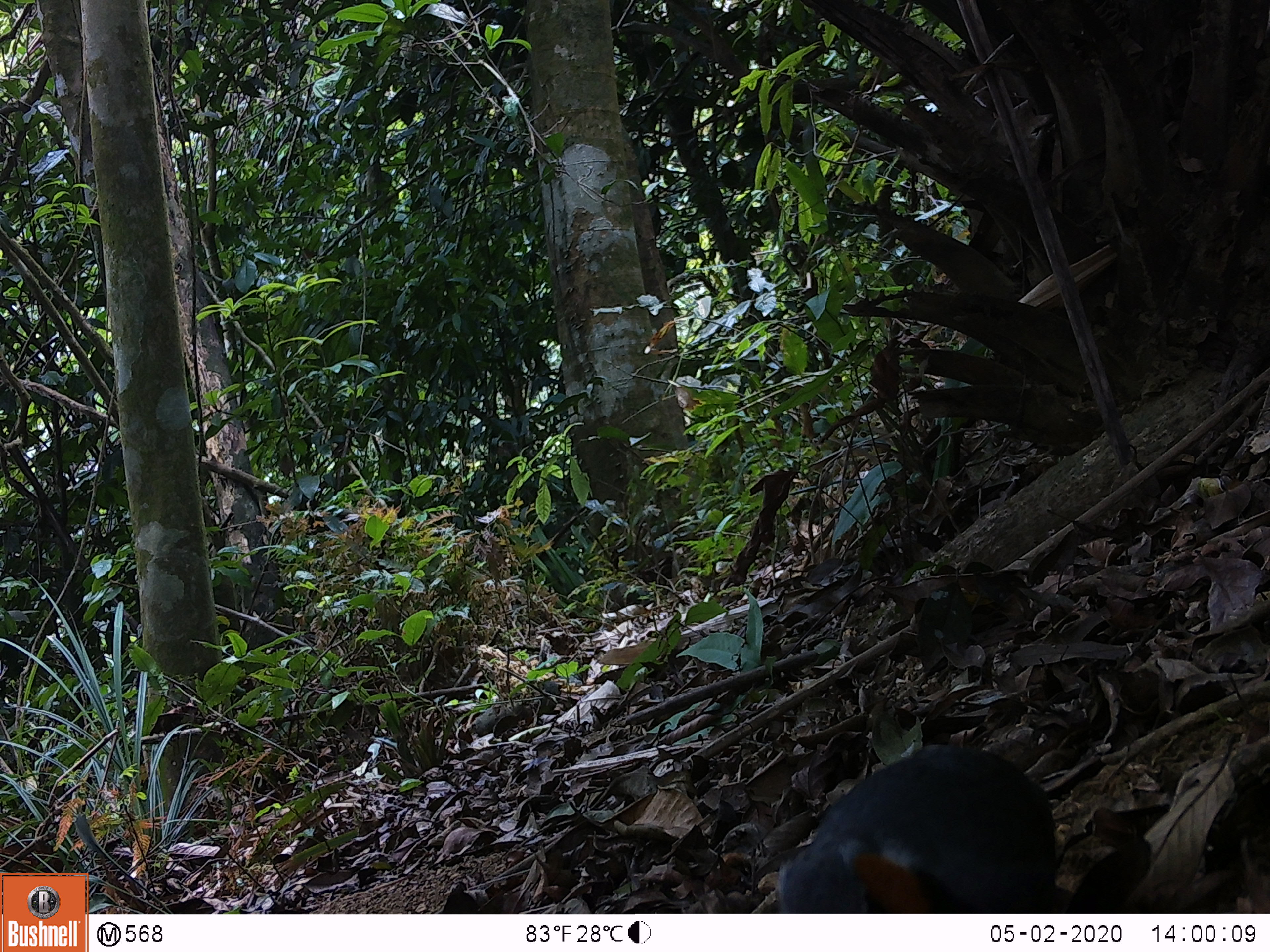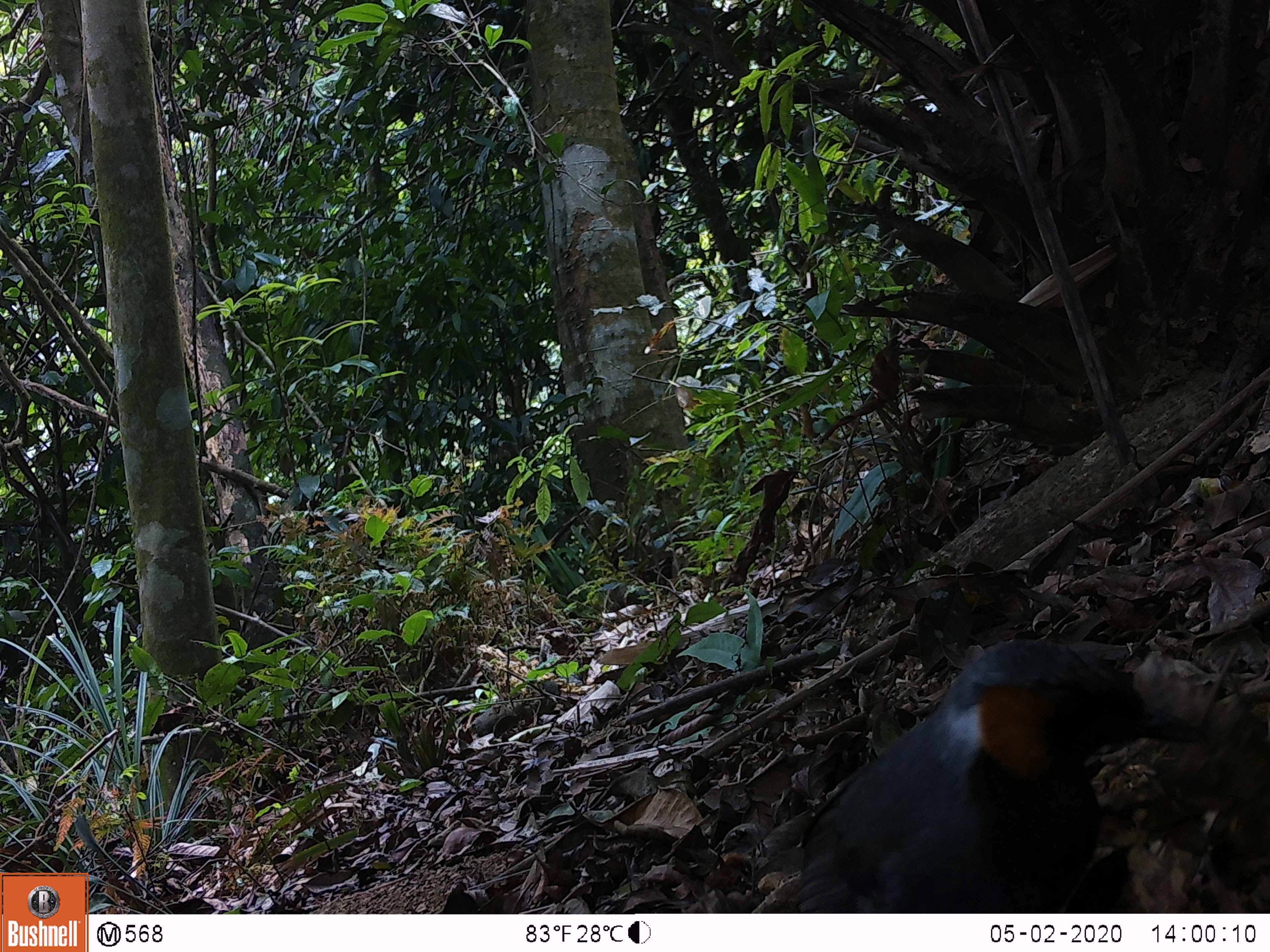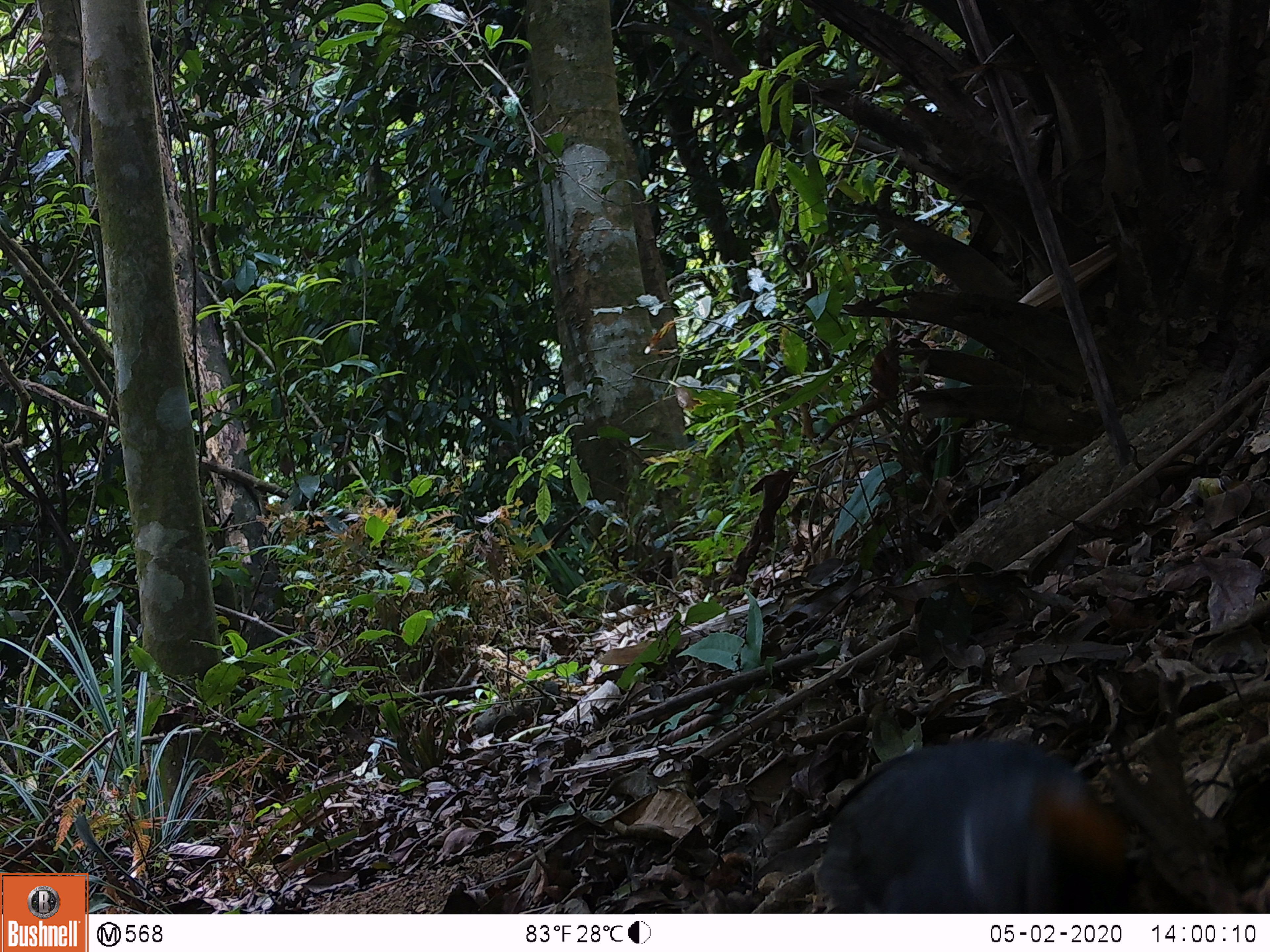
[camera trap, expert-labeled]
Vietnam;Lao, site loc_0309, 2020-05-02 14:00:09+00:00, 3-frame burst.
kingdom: Animalia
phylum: Chordata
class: Aves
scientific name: Aves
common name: bird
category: unidentified bird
Unidentified bird (bird) (Aves). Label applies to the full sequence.